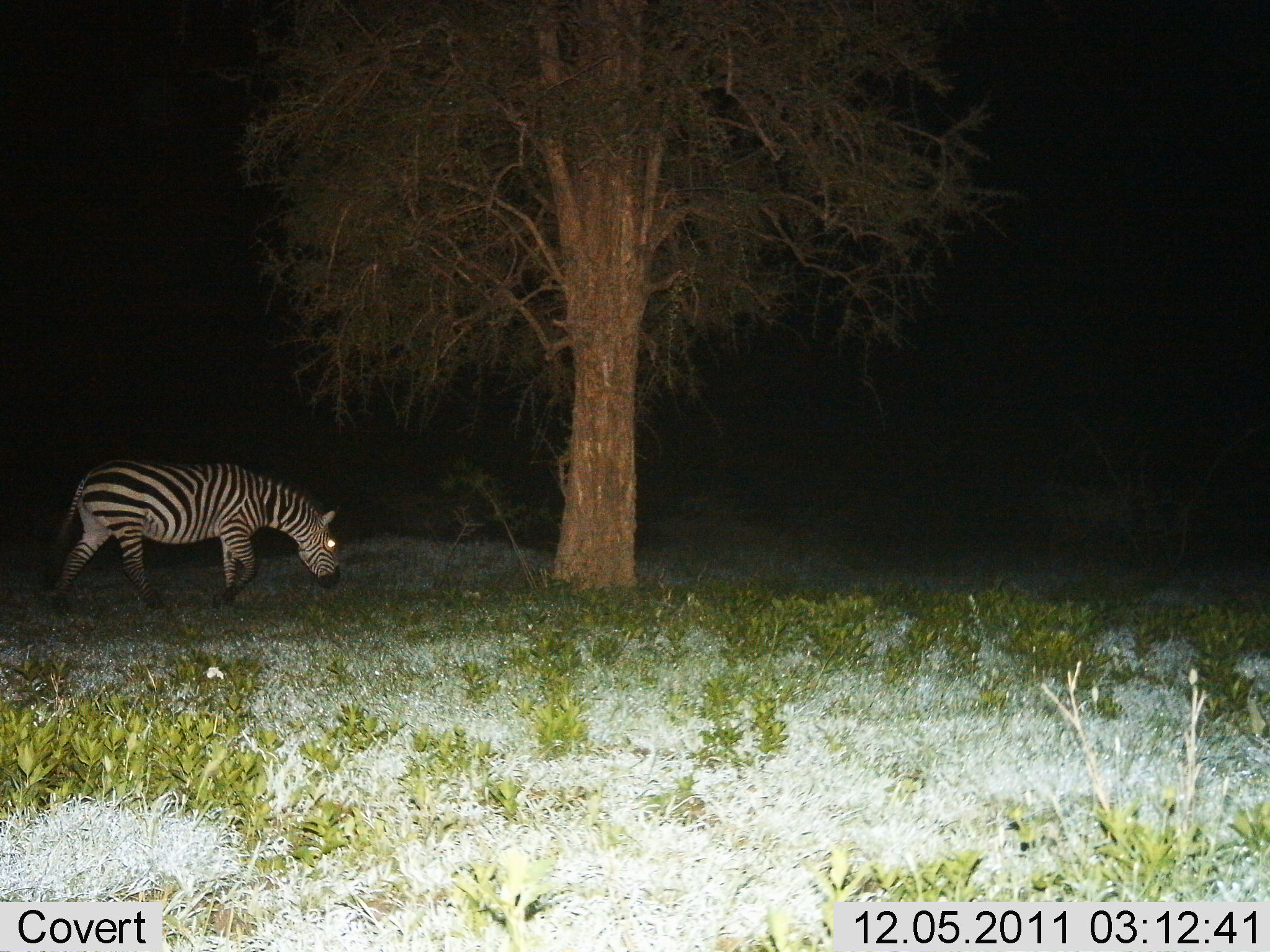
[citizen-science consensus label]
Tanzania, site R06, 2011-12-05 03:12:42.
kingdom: Animalia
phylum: Chordata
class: Mammalia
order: Perissodactyla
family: Equidae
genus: Equus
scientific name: Equus quagga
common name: plains zebra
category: zebra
Zebra (plains zebra) (Equus quagga), count 1. Behavior (volunteer vote fractions): standing 15%, resting 0%, moving 38%, interacting 0%. Young present (vote fraction): 0%. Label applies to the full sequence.